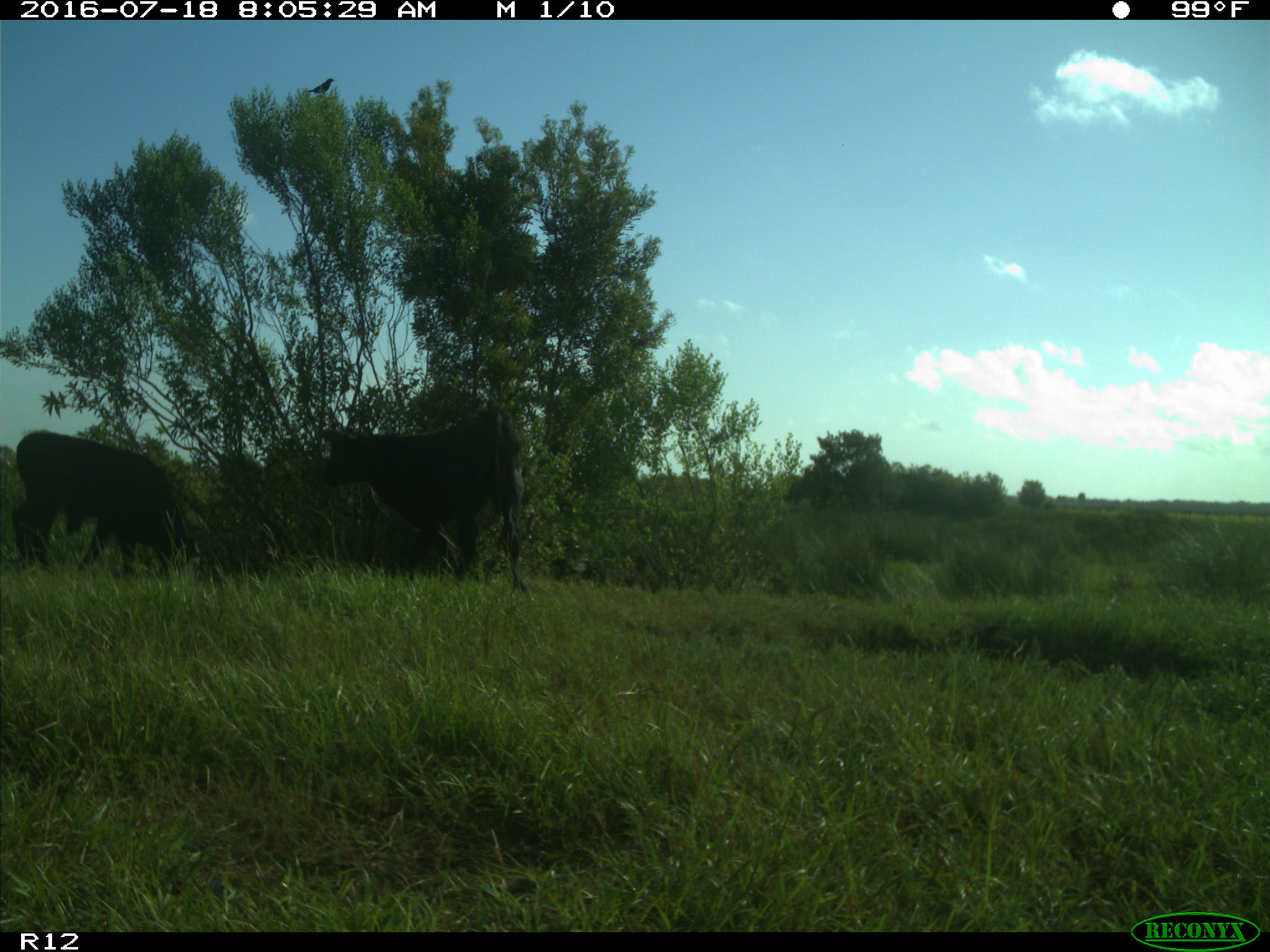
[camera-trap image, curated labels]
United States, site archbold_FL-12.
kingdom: Animalia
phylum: Chordata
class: Mammalia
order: Artiodactyla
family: Bovidae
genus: Bos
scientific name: Bos taurus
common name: domestic cow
Bos taurus (domestic cow).